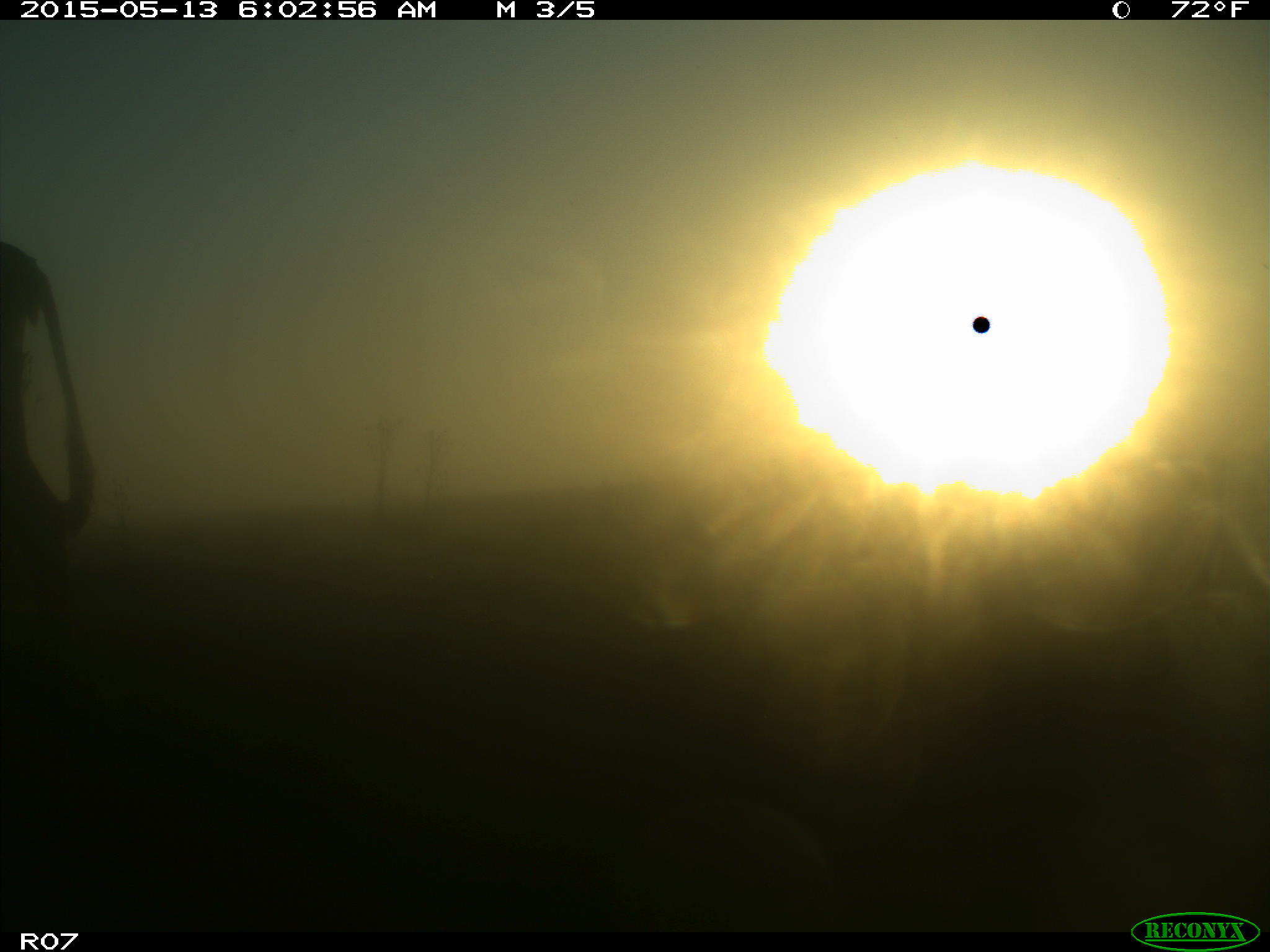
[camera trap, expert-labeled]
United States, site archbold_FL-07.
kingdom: Animalia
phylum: Chordata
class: Mammalia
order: Artiodactyla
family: Bovidae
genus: Bos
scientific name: Bos taurus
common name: domestic cow